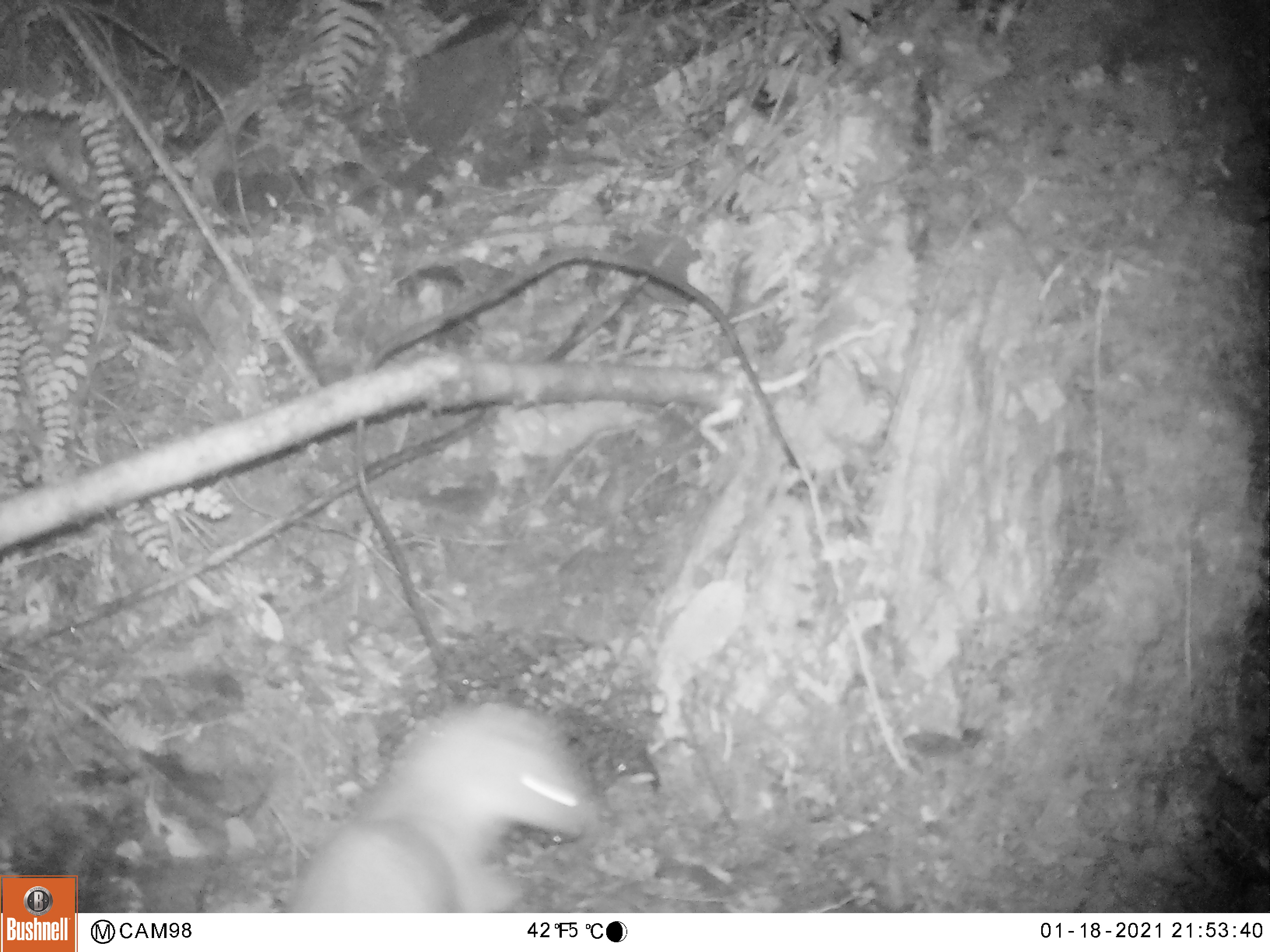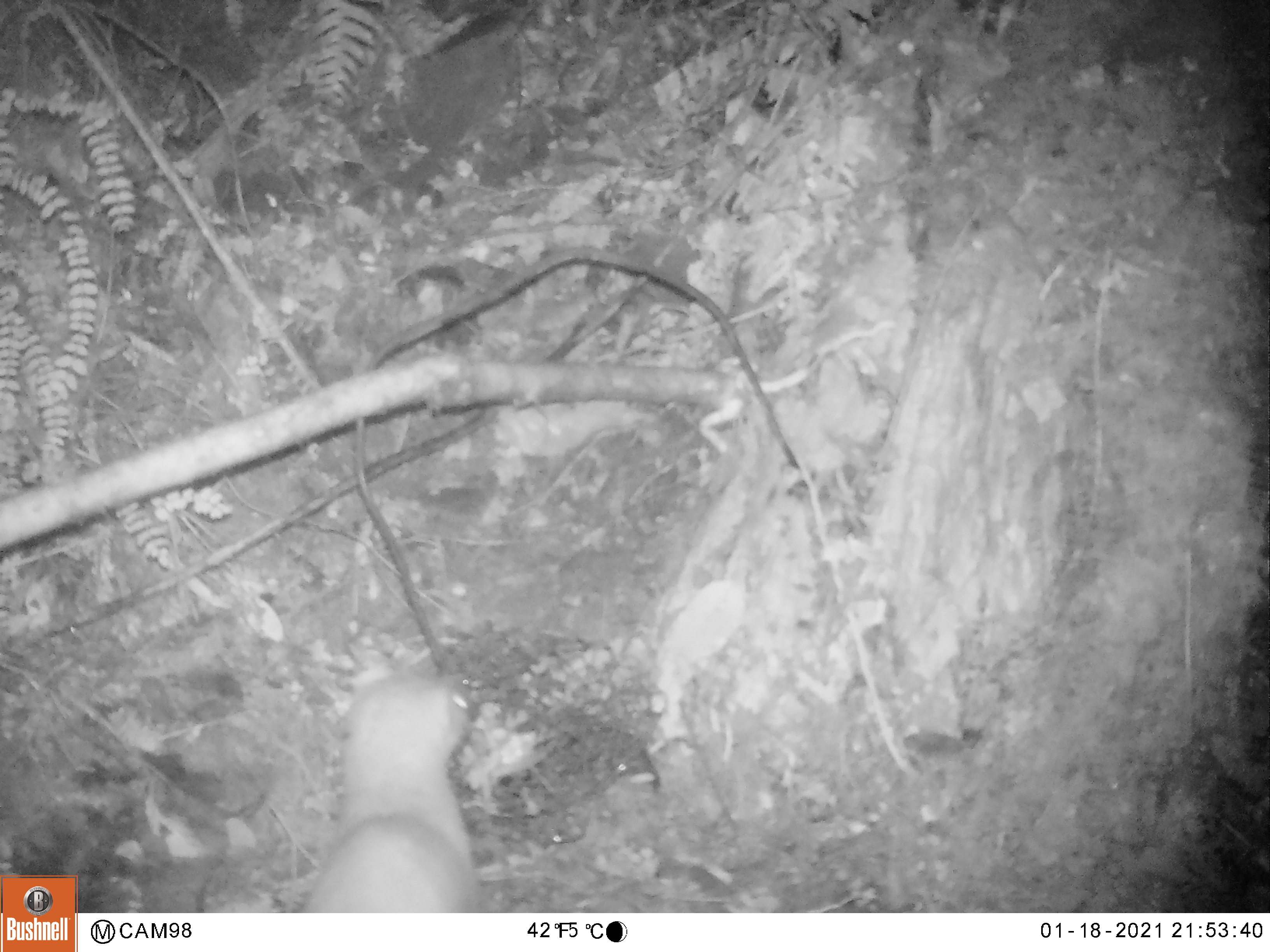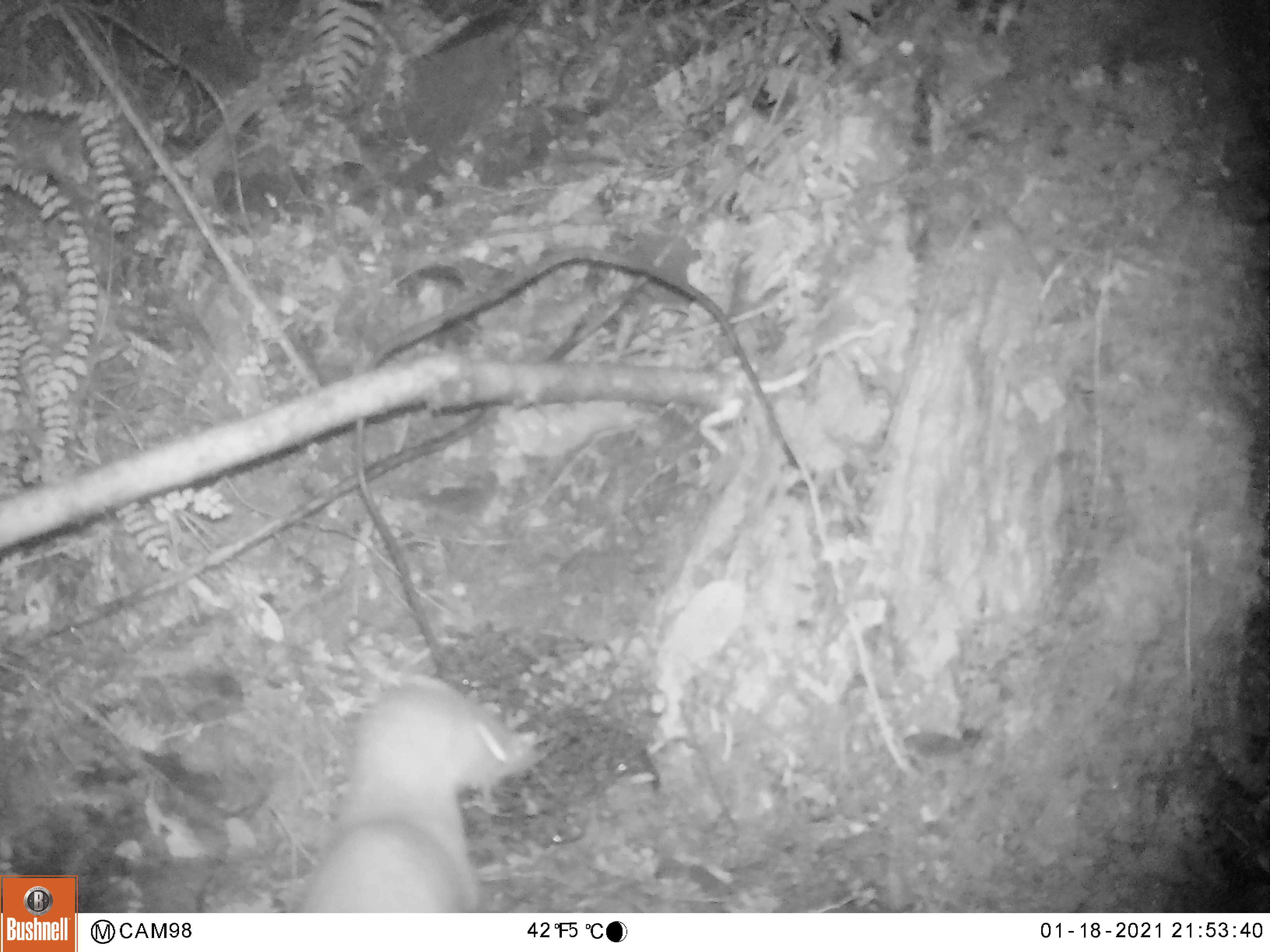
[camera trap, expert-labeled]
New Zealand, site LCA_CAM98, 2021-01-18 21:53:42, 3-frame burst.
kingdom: Animalia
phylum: Chordata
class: Mammalia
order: Carnivora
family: Mustelidae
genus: Mustela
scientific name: Mustela erminea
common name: stoat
Stoat (Mustela erminea).